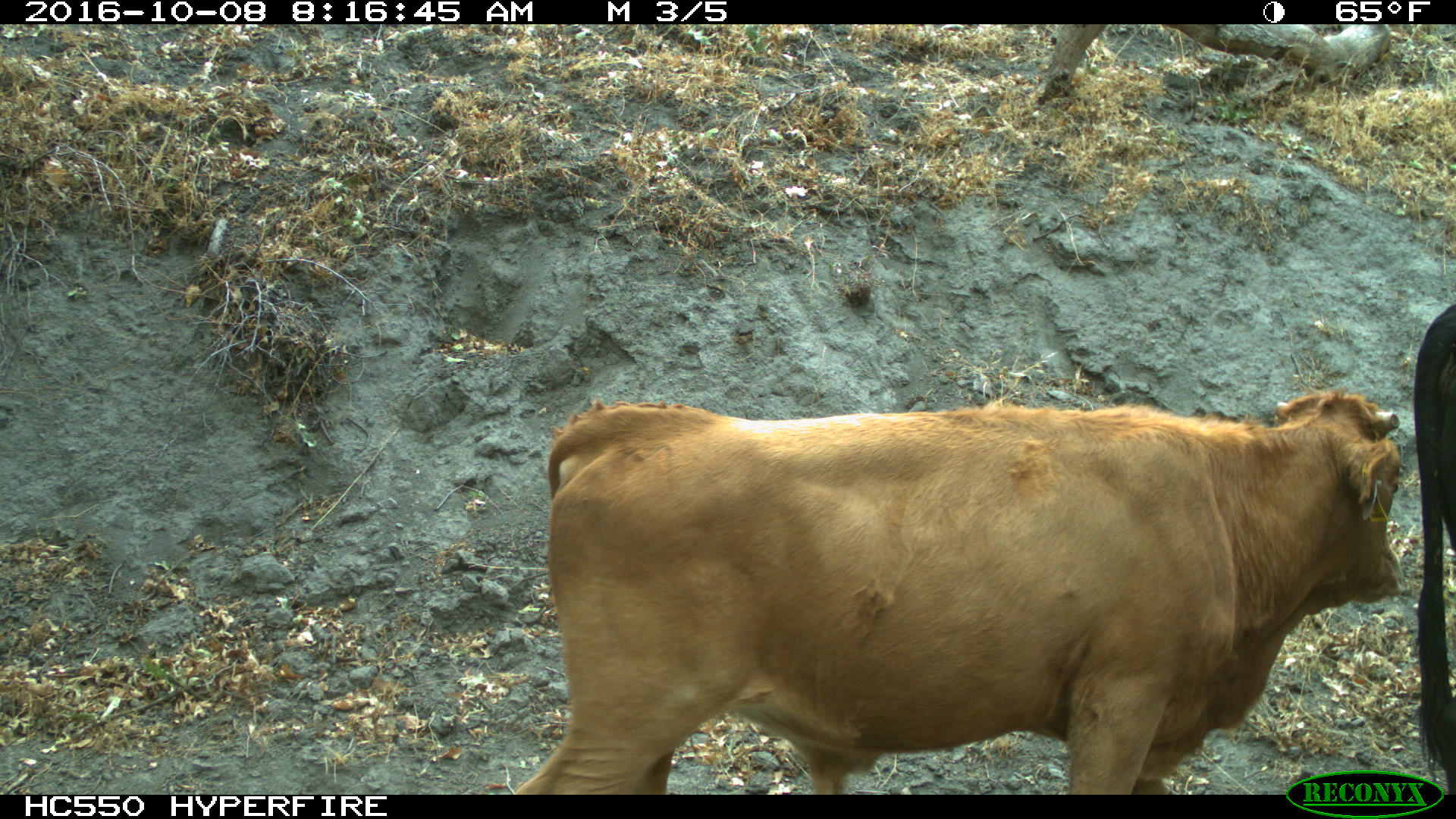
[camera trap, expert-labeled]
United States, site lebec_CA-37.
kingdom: Animalia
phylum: Chordata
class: Mammalia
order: Artiodactyla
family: Bovidae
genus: Bos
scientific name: Bos taurus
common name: domestic cow